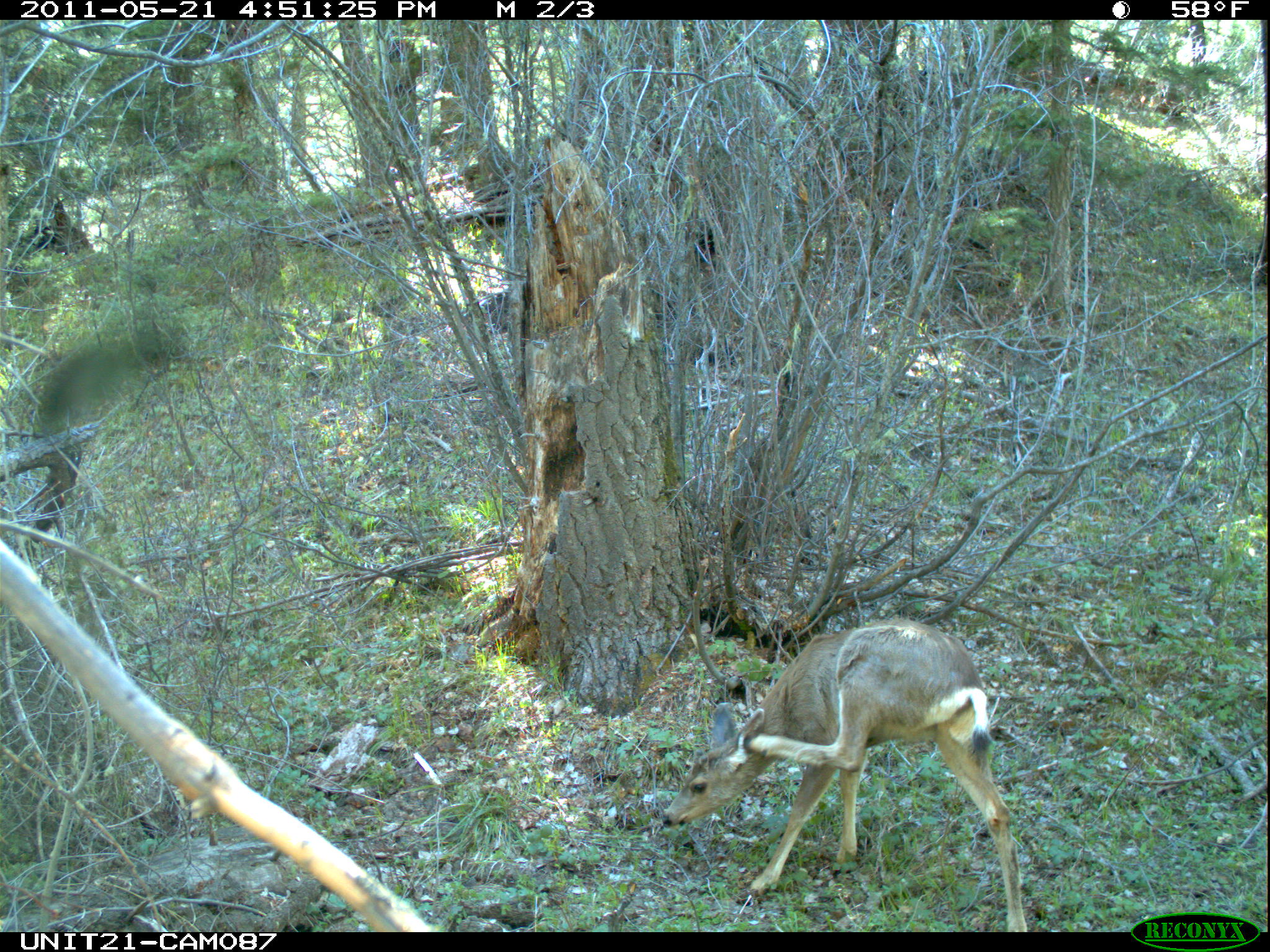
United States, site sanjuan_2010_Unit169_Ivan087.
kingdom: Animalia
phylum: Chordata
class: Mammalia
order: Artiodactyla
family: Cervidae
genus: Odocoileus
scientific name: Odocoileus hemionus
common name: mule deer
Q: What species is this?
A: Odocoileus hemionus (mule deer).